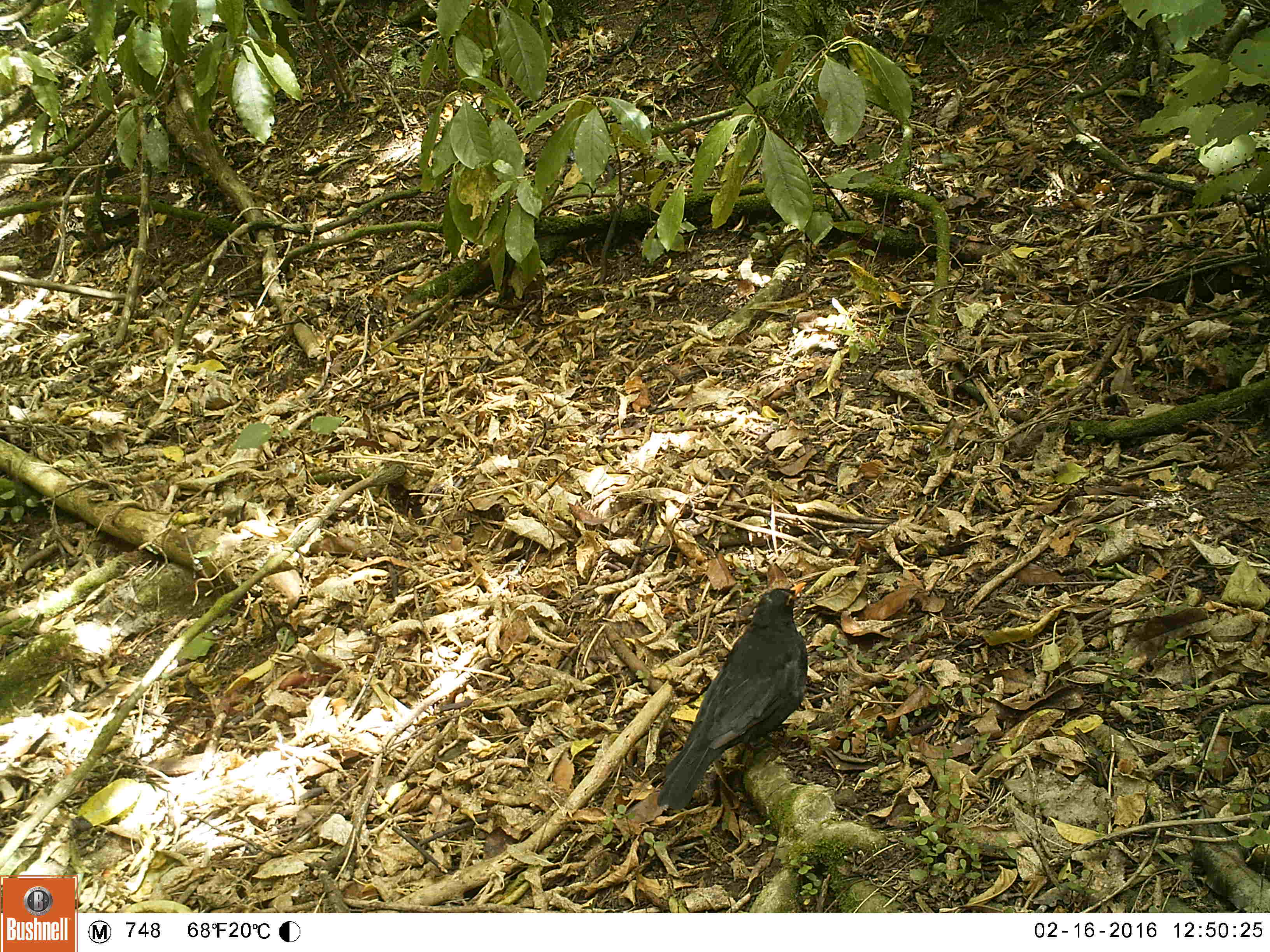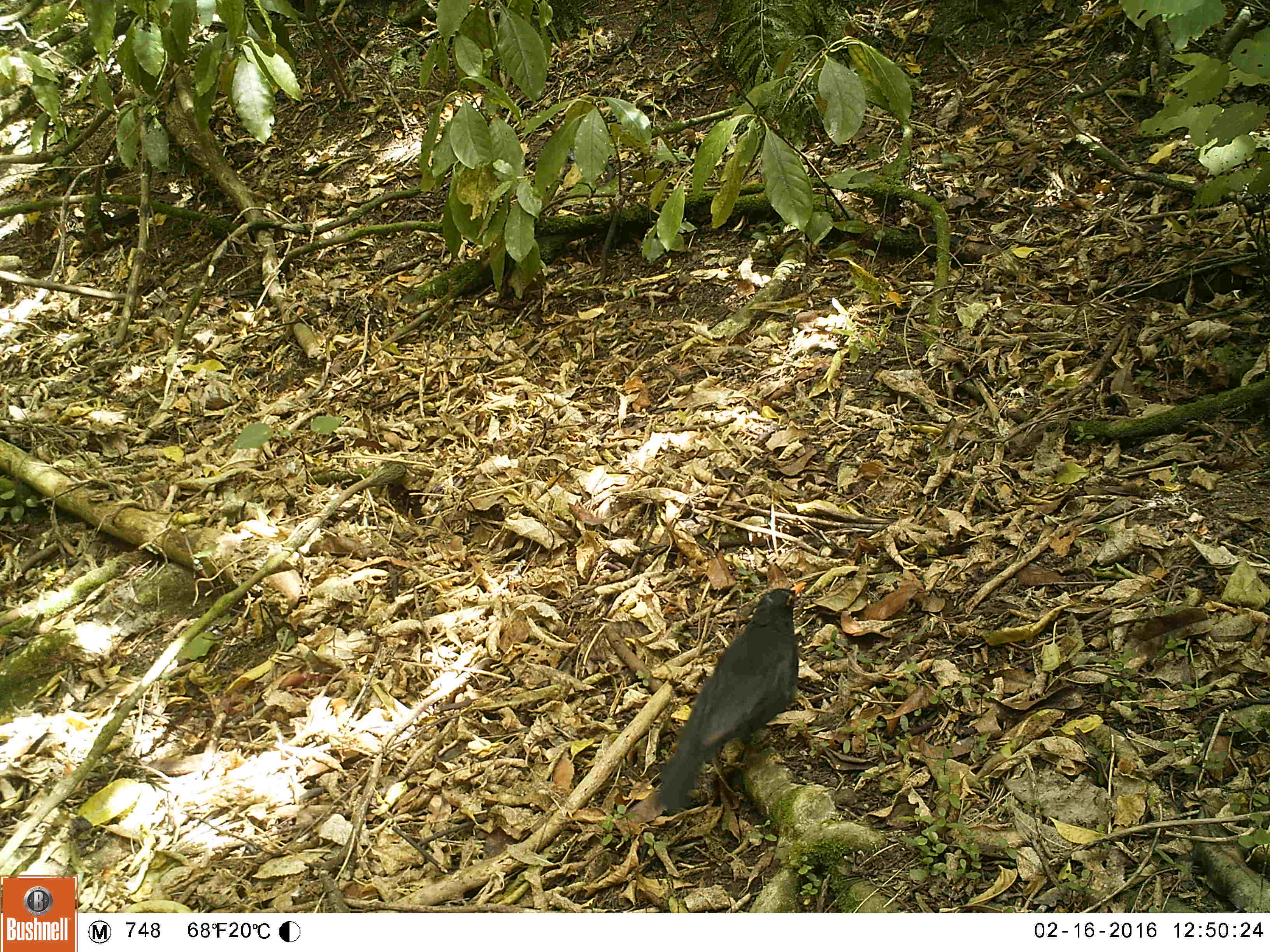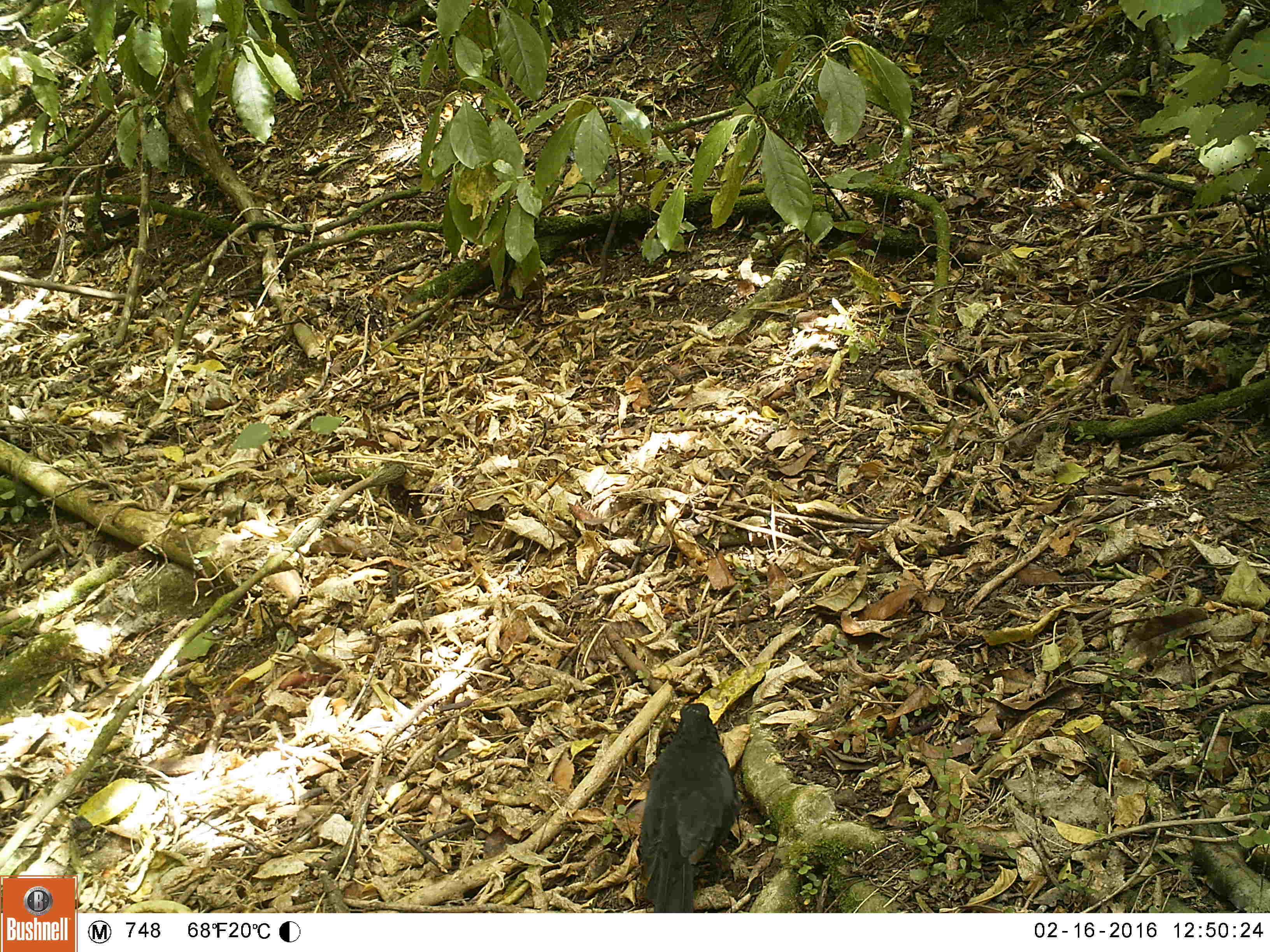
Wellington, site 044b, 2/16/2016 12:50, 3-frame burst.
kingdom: Animalia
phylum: Chordata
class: Aves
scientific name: Aves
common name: bird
Bird (Aves).